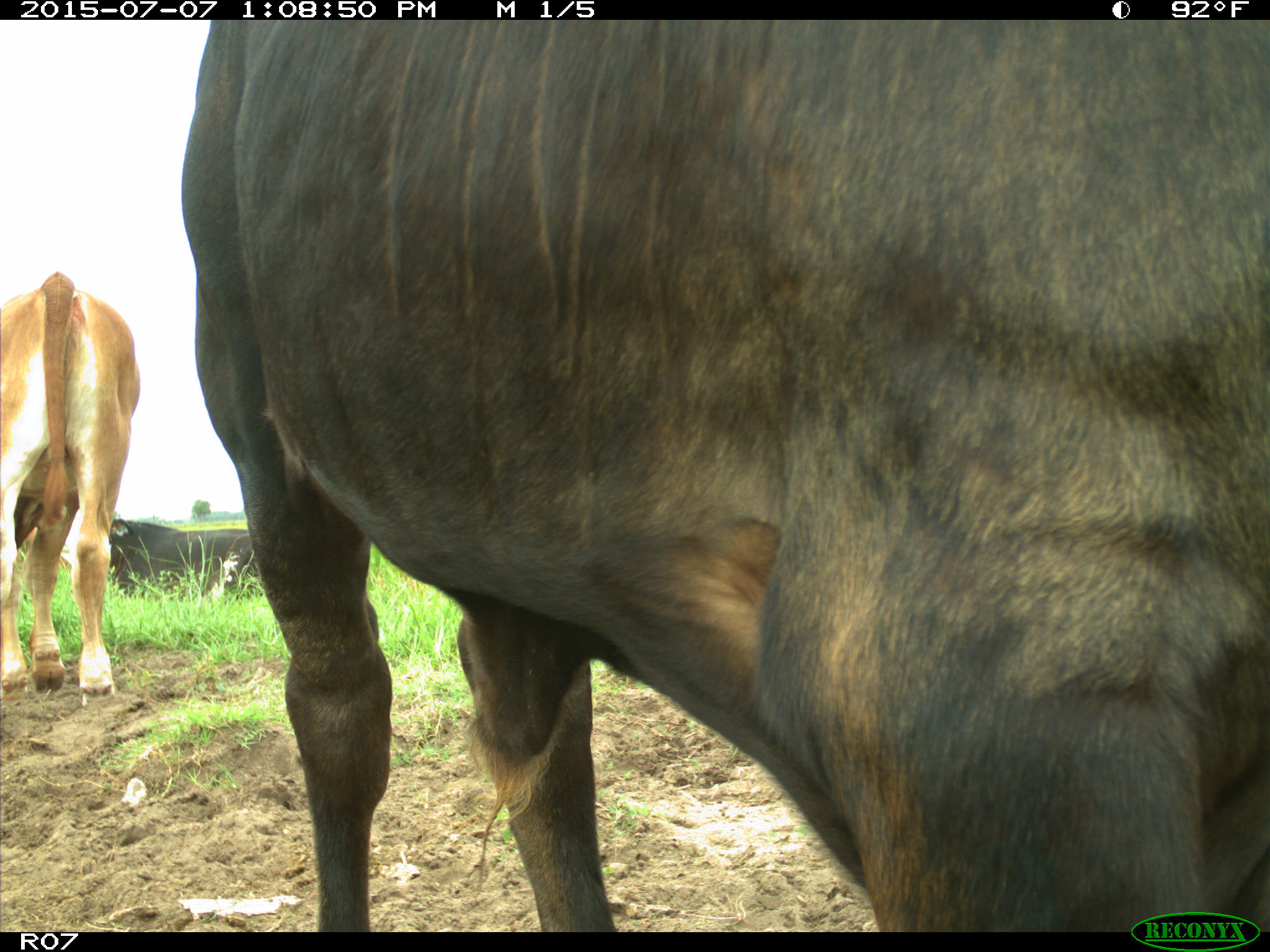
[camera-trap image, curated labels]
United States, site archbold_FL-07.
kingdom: Animalia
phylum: Chordata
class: Mammalia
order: Artiodactyla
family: Bovidae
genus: Bos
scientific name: Bos taurus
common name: domestic cow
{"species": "Bos taurus (domestic cow)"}